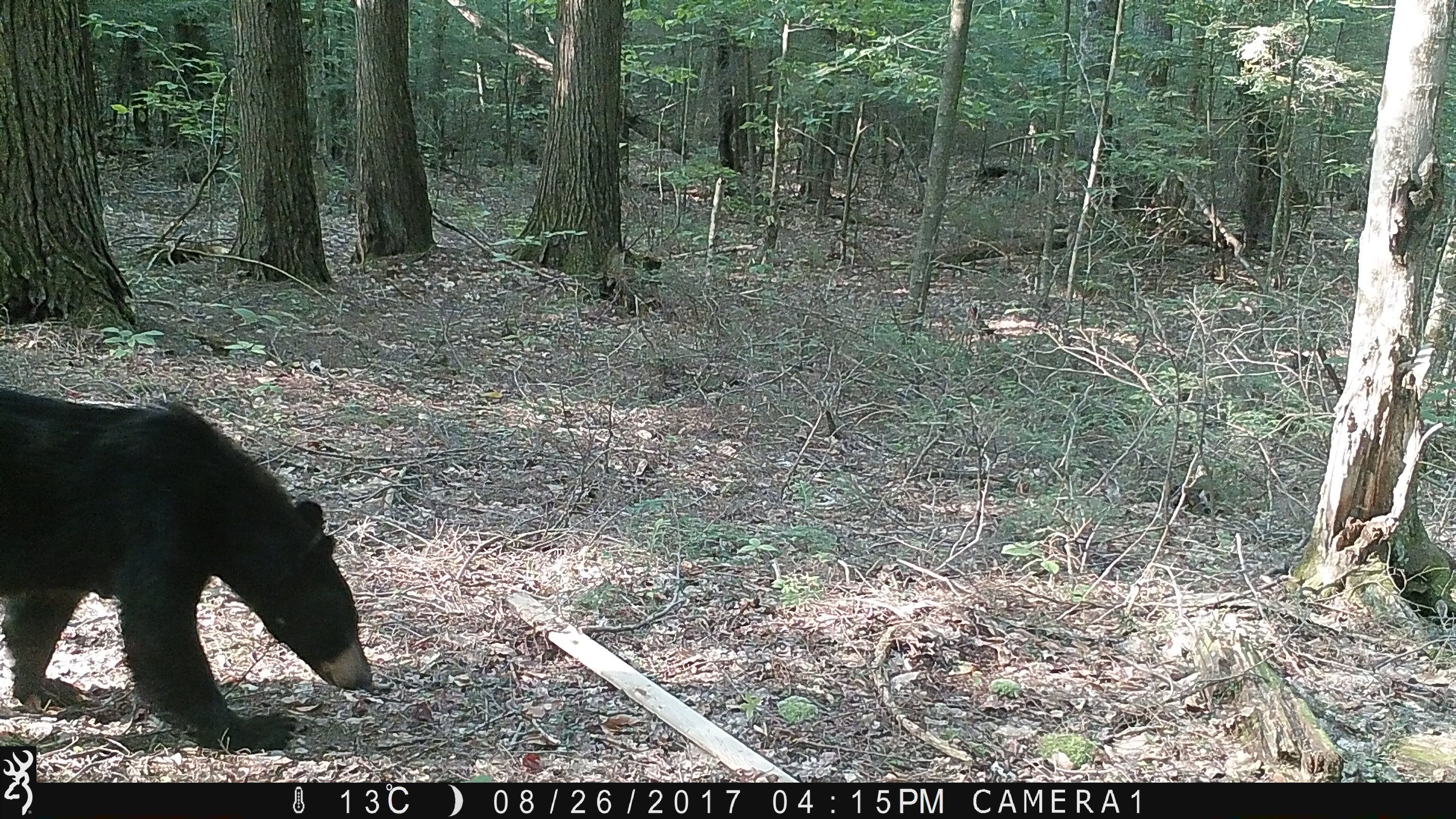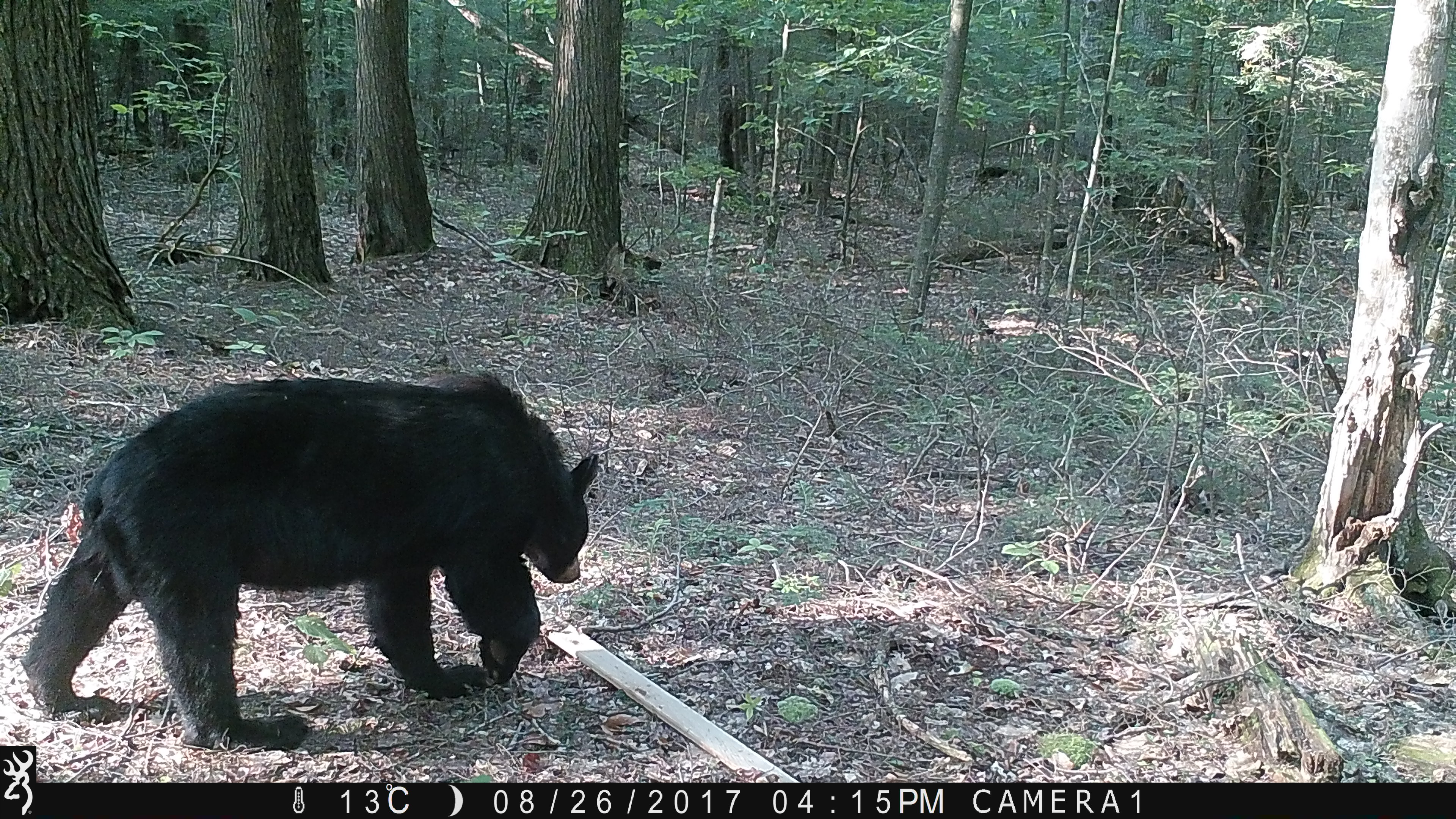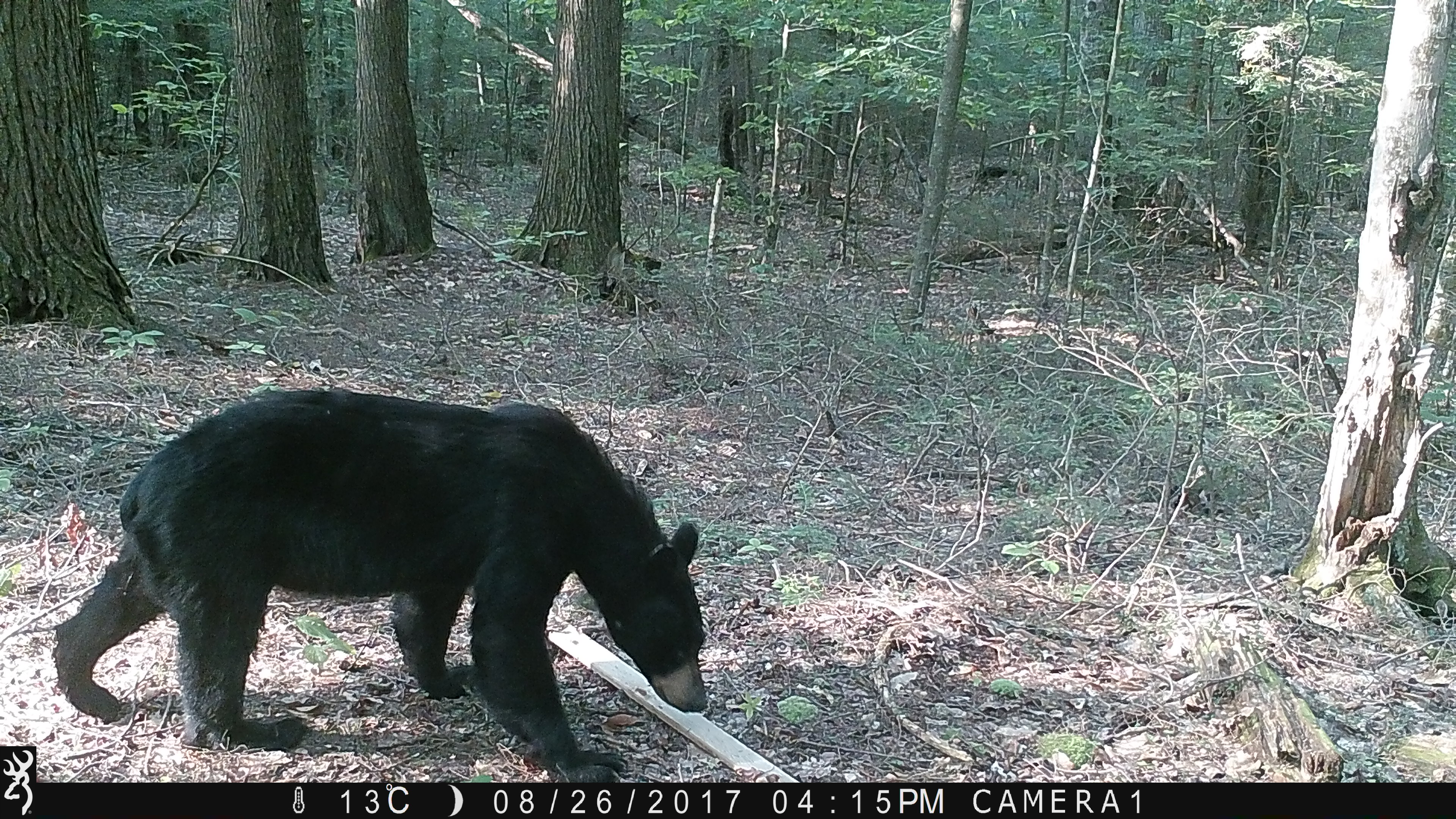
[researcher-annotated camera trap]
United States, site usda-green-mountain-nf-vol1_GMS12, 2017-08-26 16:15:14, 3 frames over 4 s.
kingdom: Animalia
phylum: Chordata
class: Mammalia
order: Carnivora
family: Ursidae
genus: Ursus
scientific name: Ursus americanus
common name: black bear